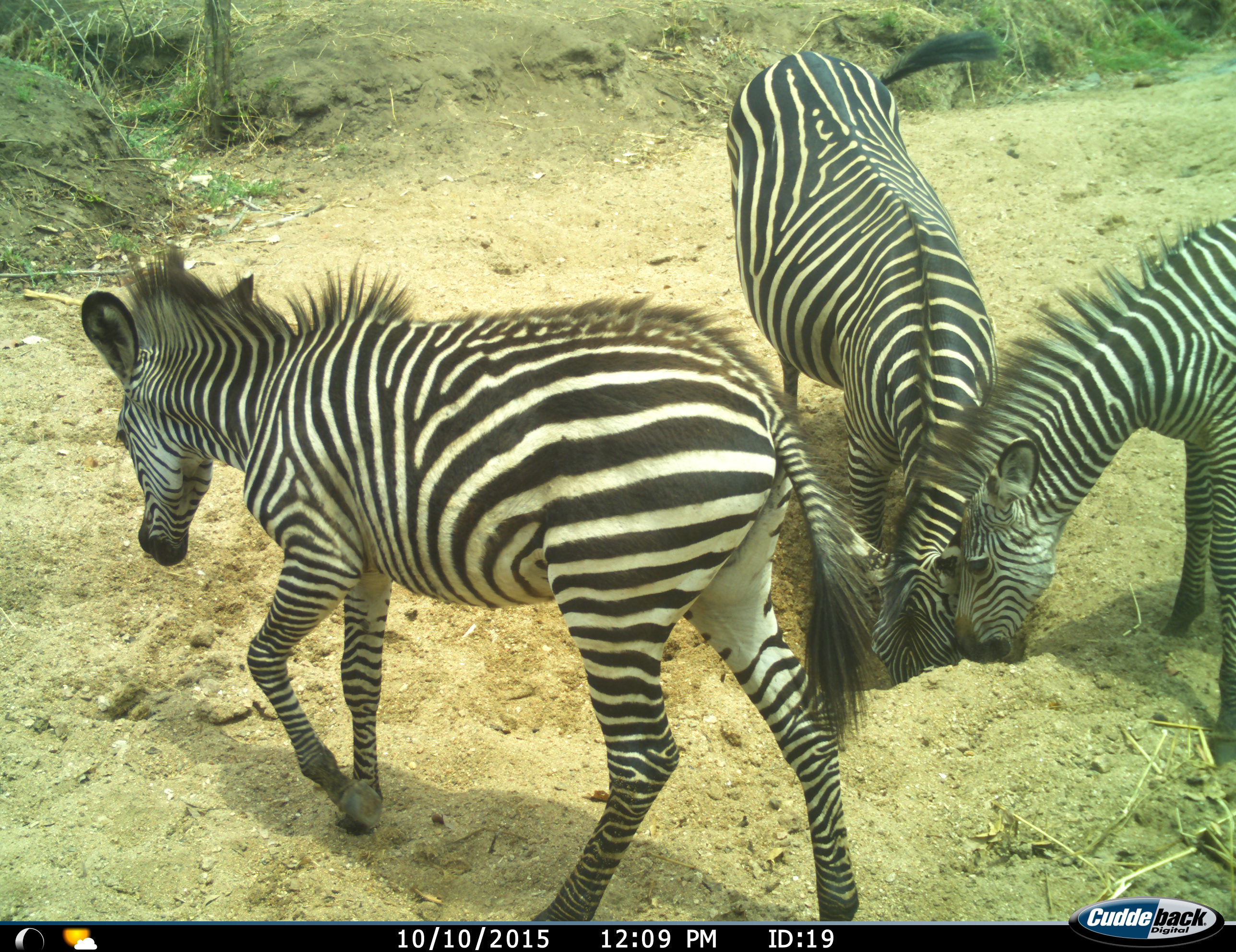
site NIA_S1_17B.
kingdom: Animalia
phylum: Chordata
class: Mammalia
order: Perissodactyla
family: Equidae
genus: Equus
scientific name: Equus quagga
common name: plains zebra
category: zebraplains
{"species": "zebraplains (plains zebra) (Equus quagga)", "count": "3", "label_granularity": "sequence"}